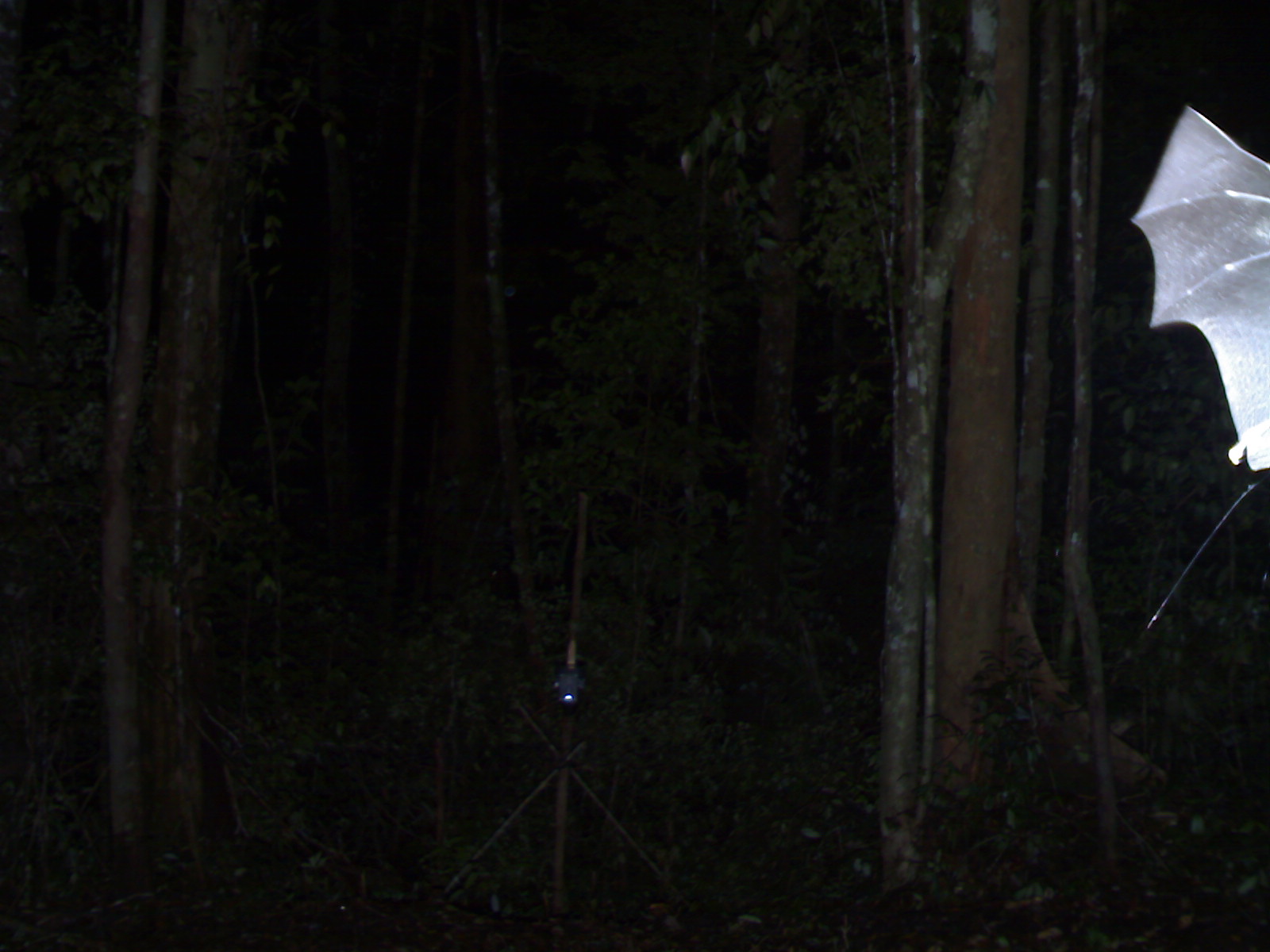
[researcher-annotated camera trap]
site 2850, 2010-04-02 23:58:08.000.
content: unidentified animal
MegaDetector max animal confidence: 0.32